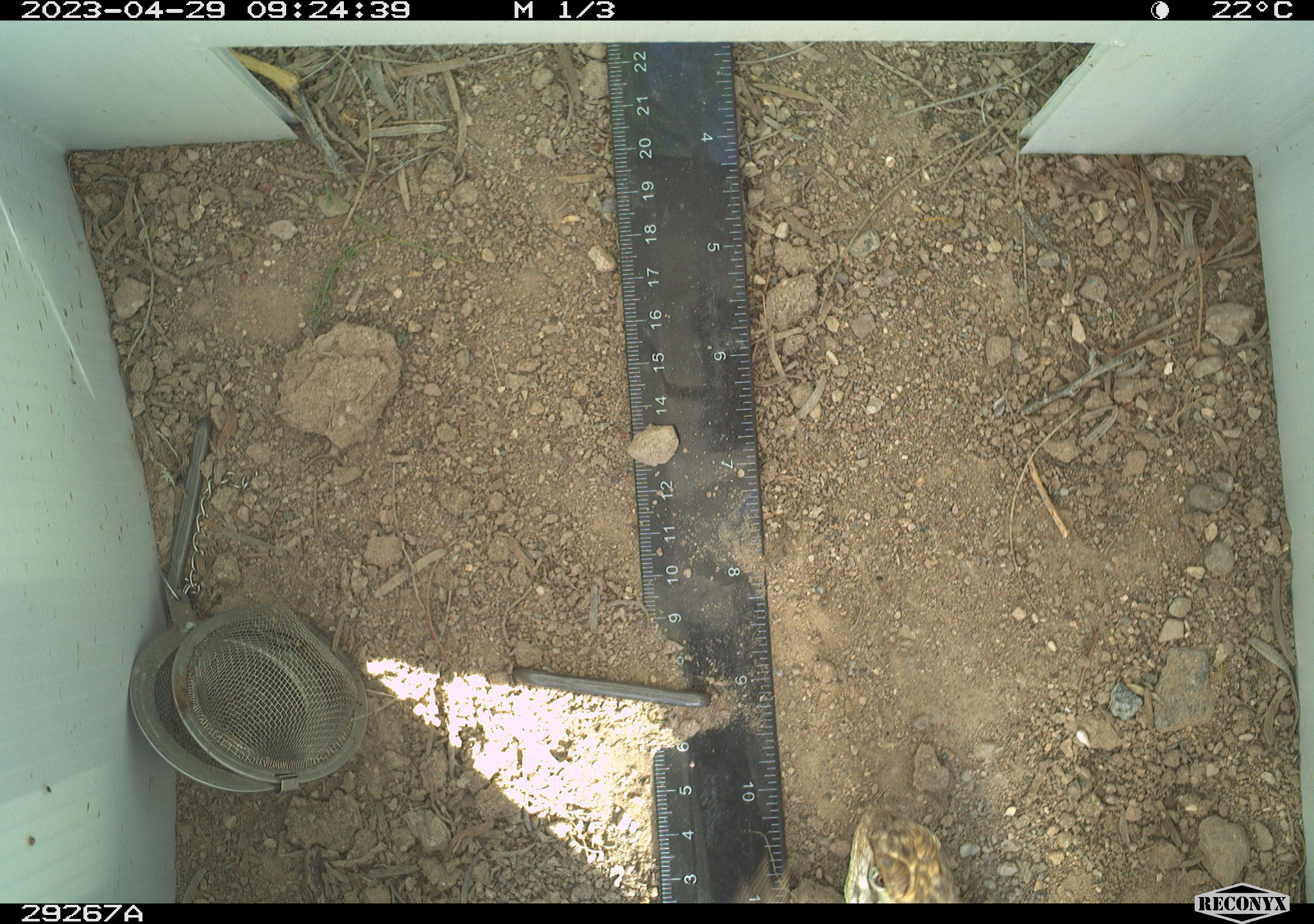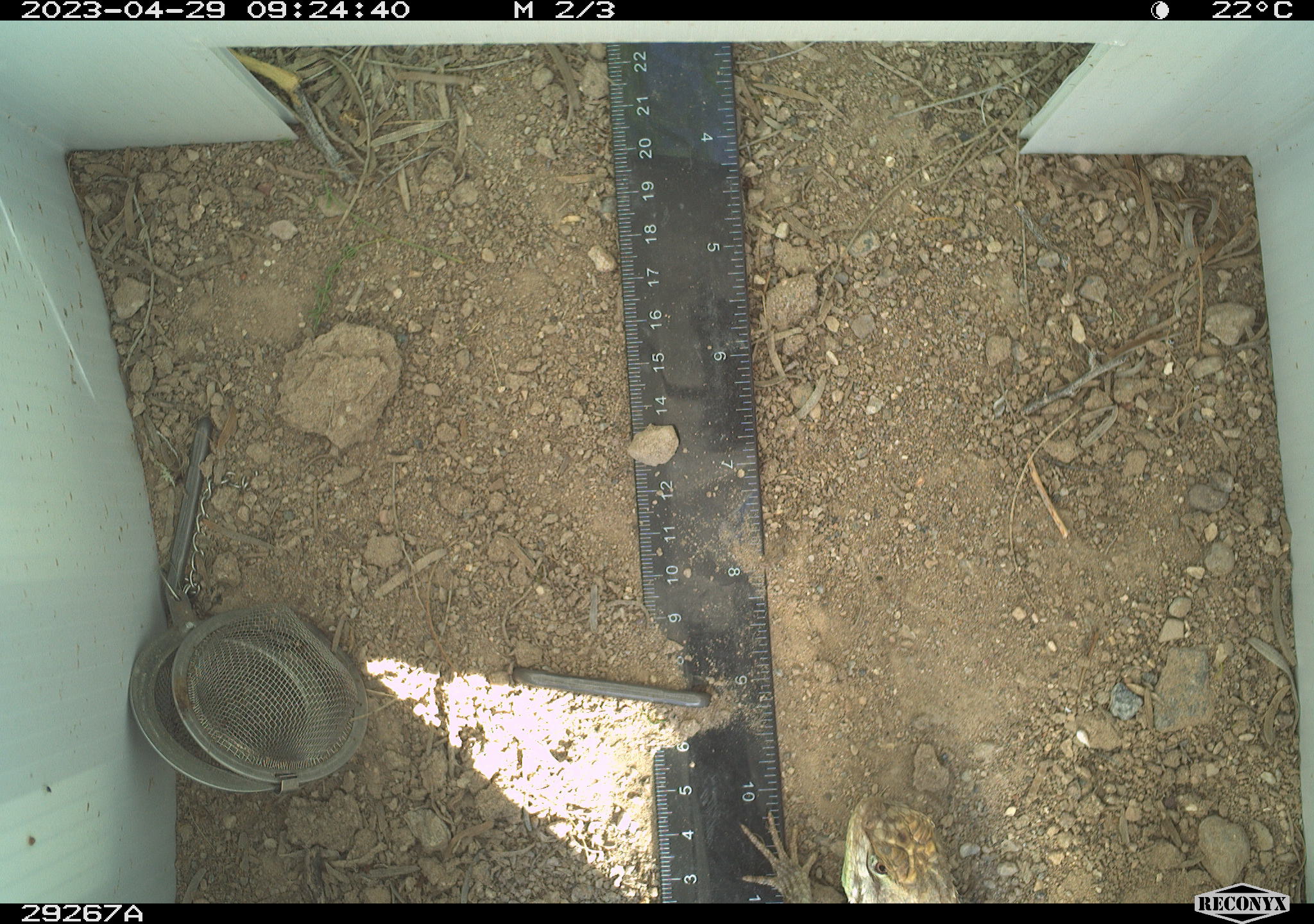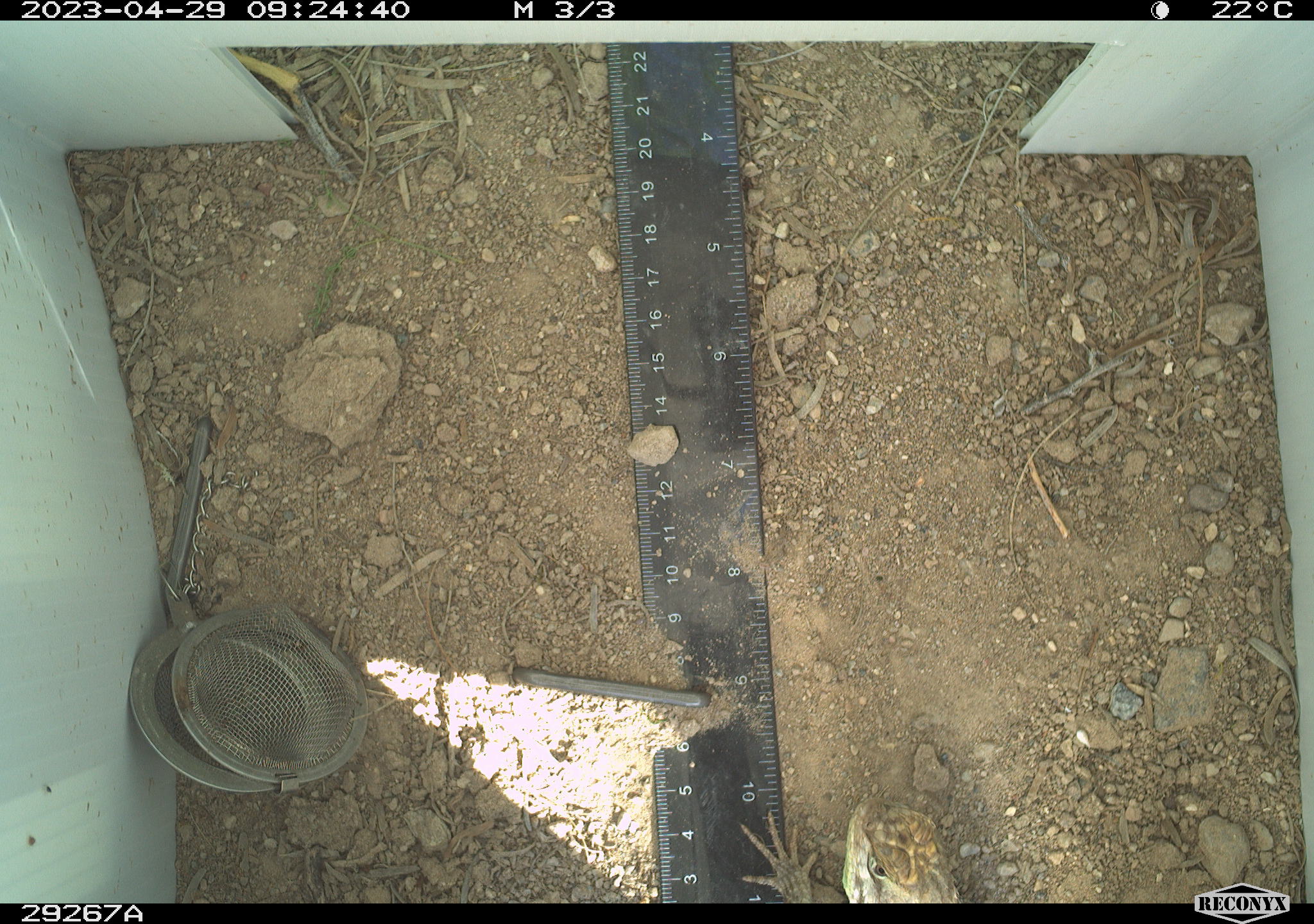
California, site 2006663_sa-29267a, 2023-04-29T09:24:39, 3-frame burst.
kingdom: Animalia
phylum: Chordata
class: Reptilia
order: Squamata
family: Phrynosomatidae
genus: Sceloporus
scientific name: Sceloporus uniformis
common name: yellow-backed spiny lizard